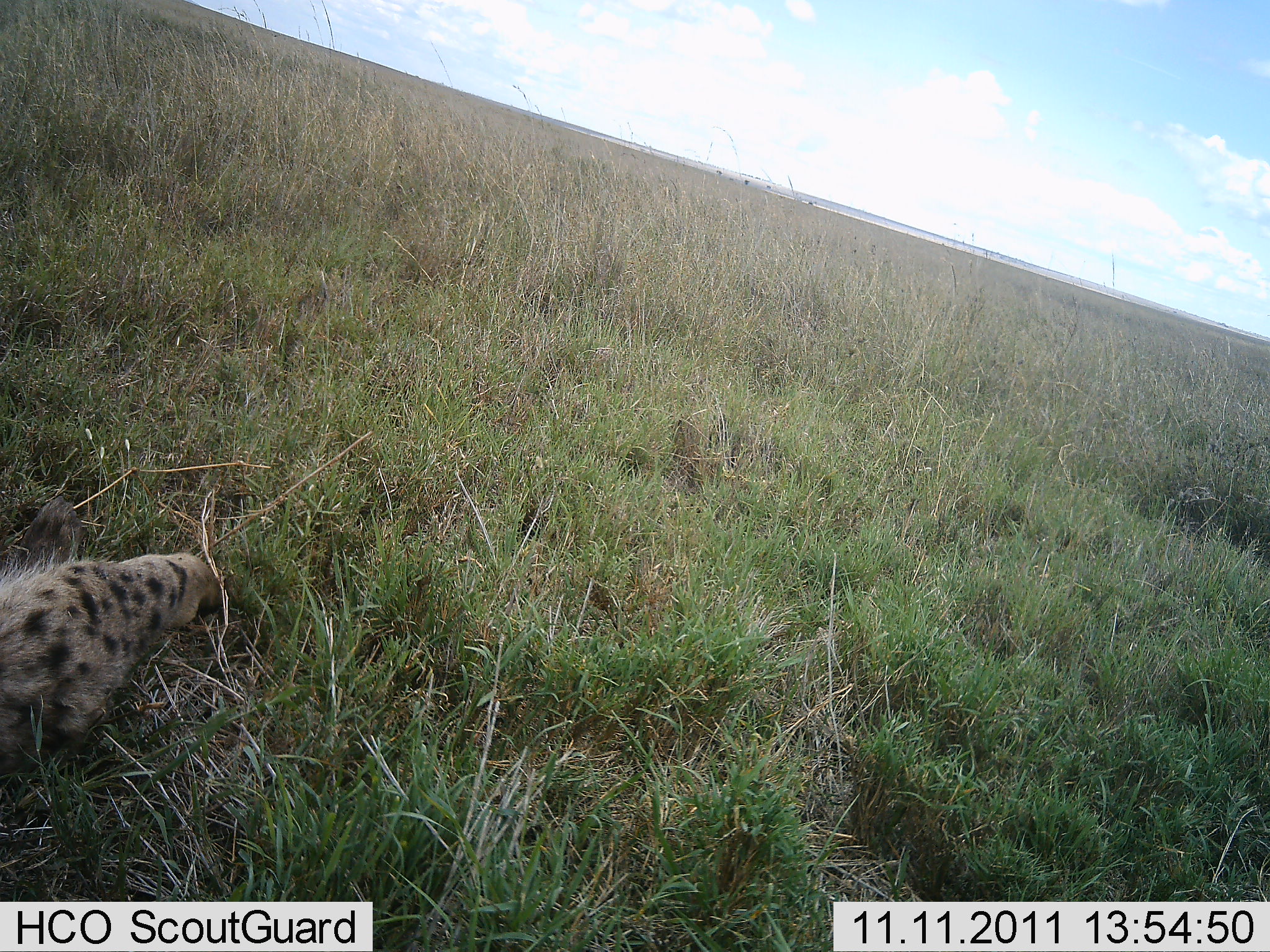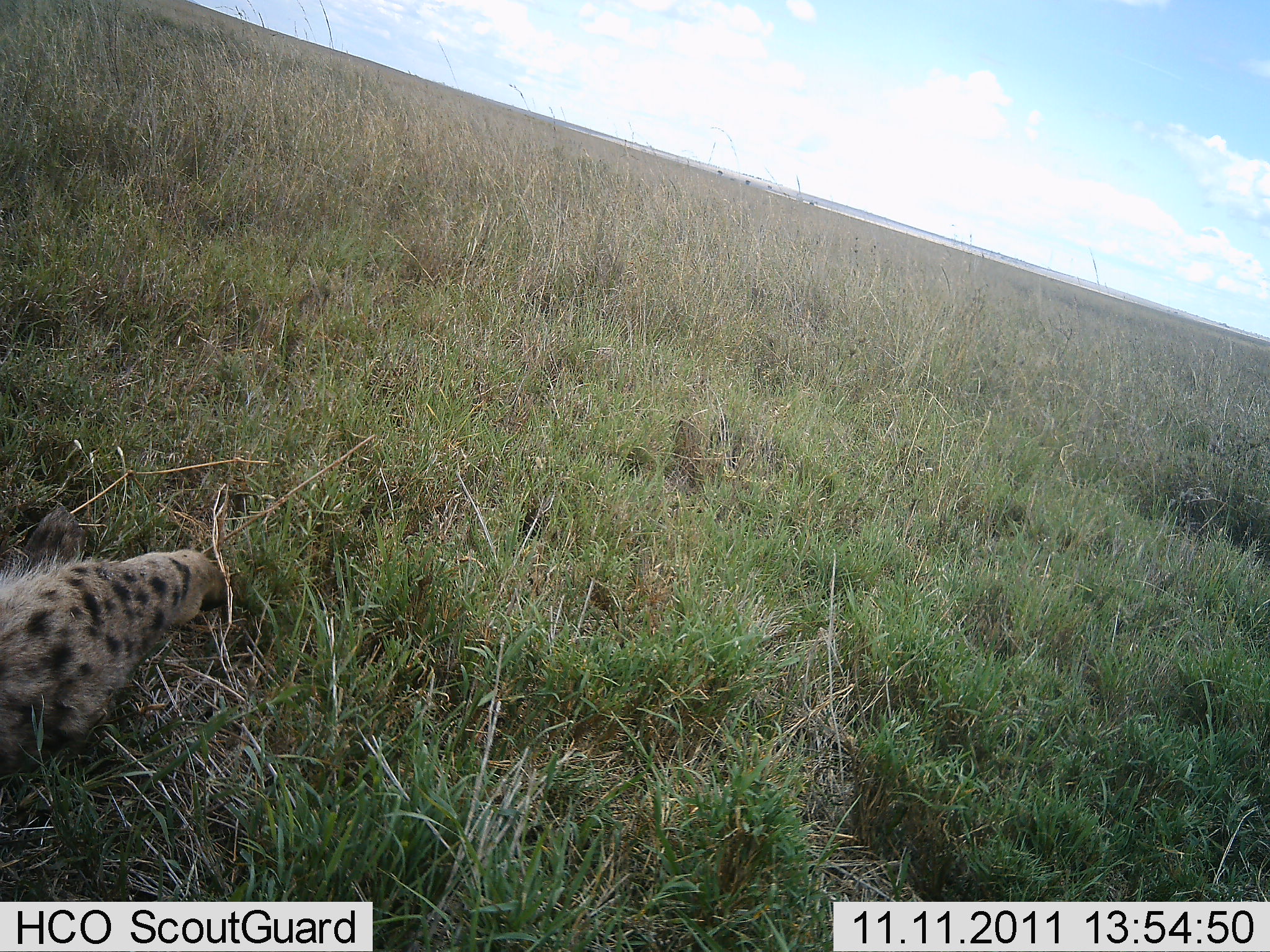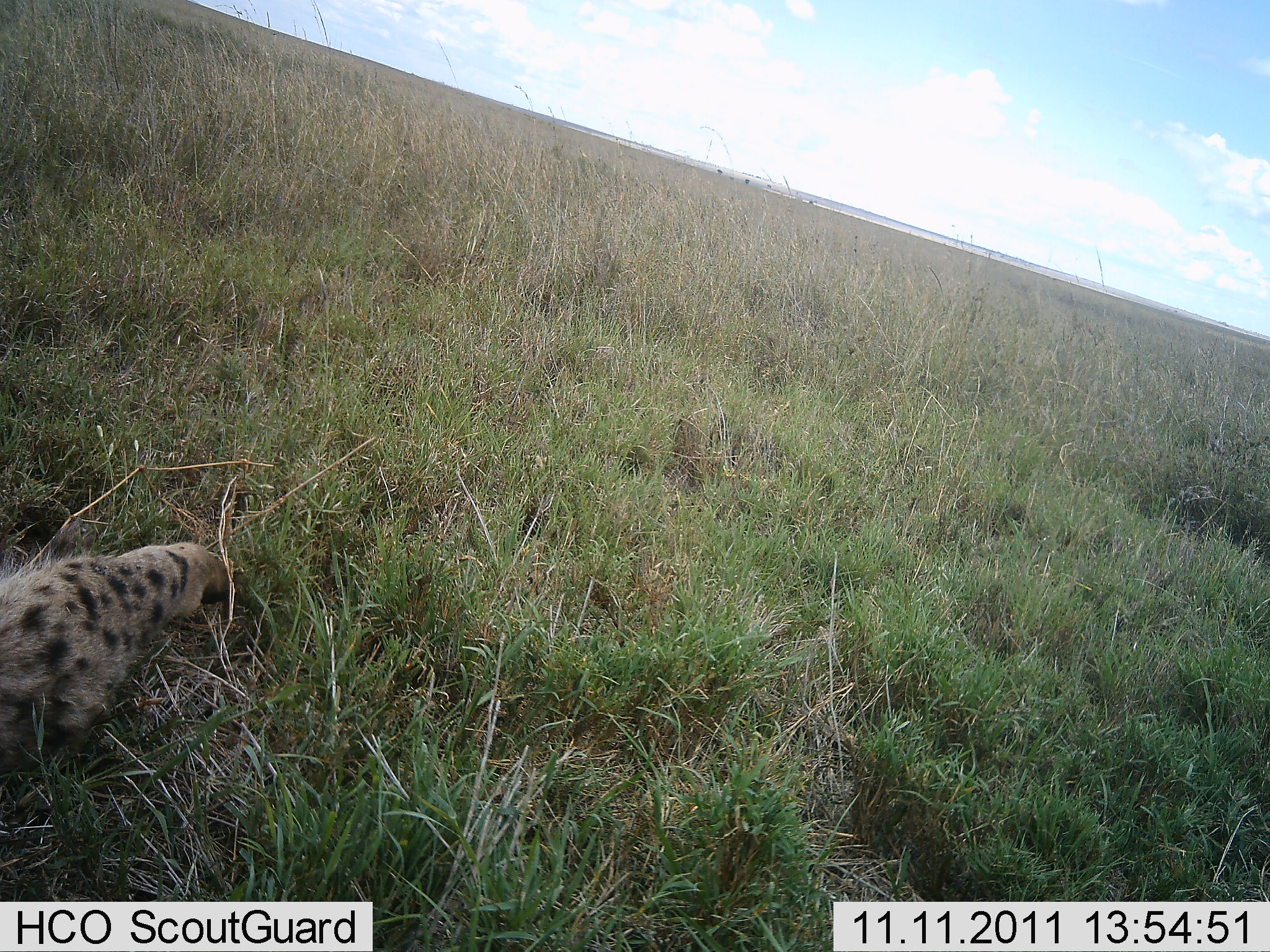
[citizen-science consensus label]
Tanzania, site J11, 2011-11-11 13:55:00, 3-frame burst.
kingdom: Animalia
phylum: Chordata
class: Mammalia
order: Carnivora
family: Hyaenidae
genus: Crocuta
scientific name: Crocuta crocuta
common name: spotted hyena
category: hyenaspotted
Hyenaspotted (spotted hyena) (Crocuta crocuta), count 1. Behavior (volunteer vote fractions): standing 36%, resting 55%, moving 0%, interacting 0%. Young present (vote fraction): 0%. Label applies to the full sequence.